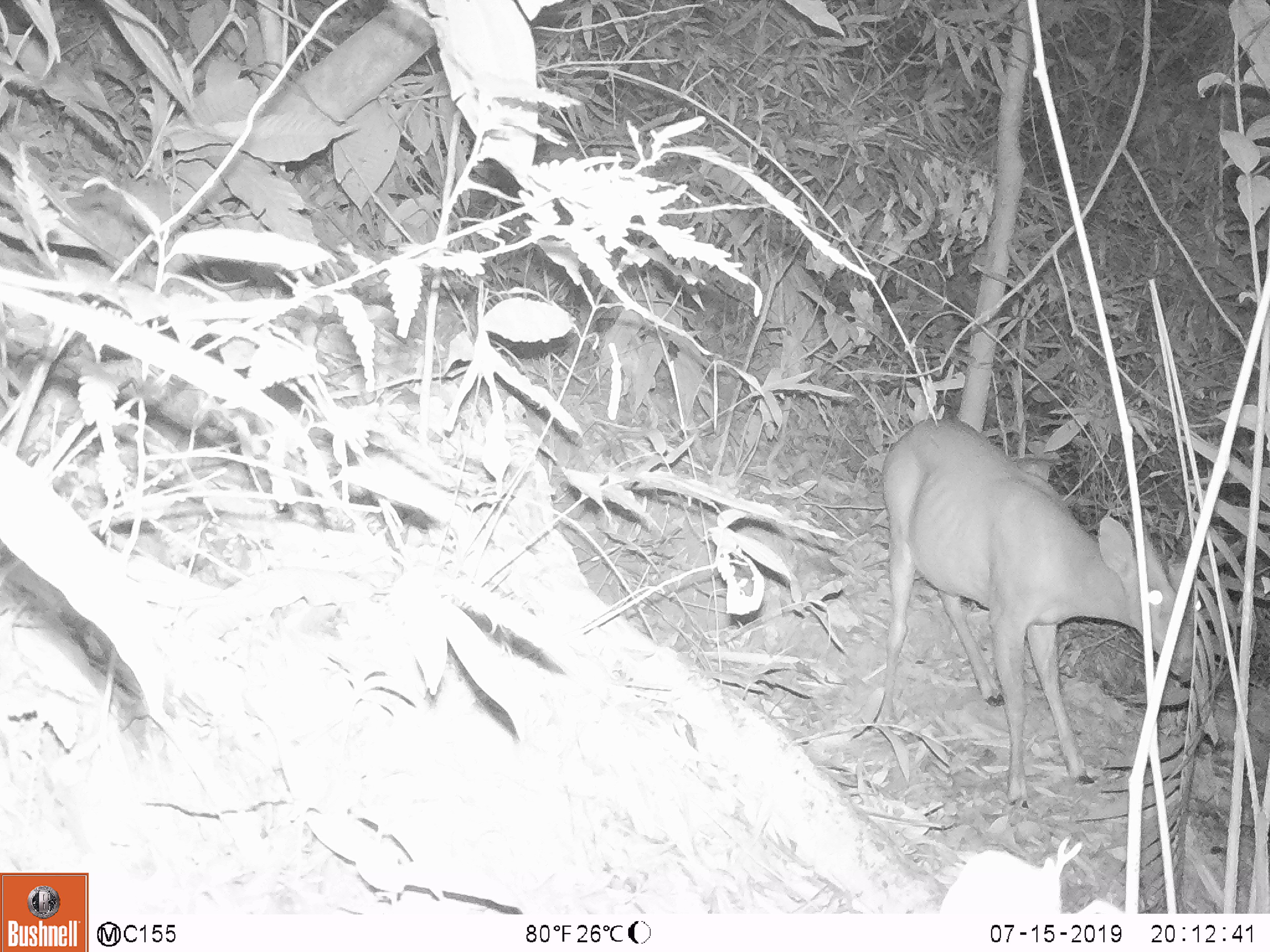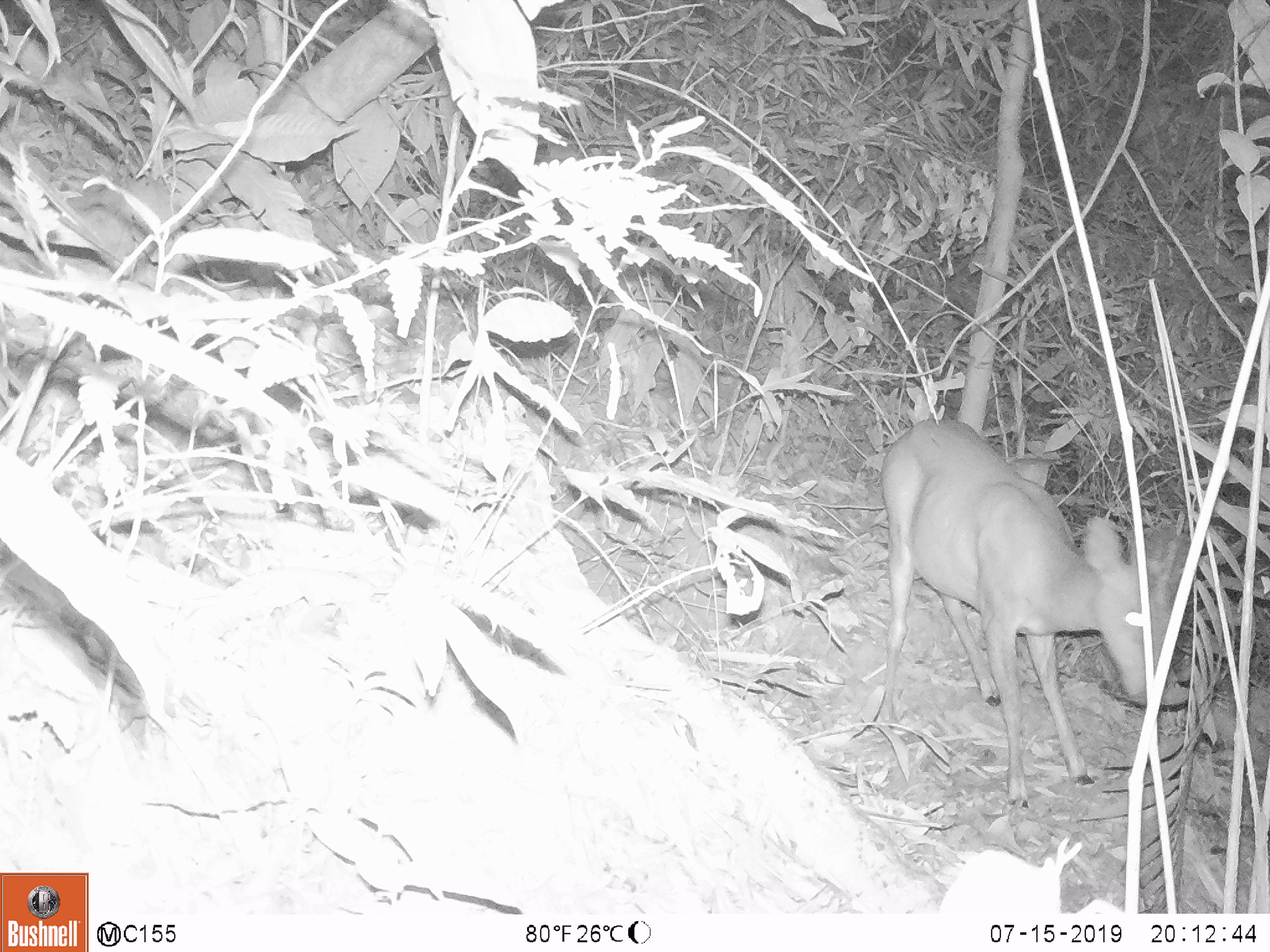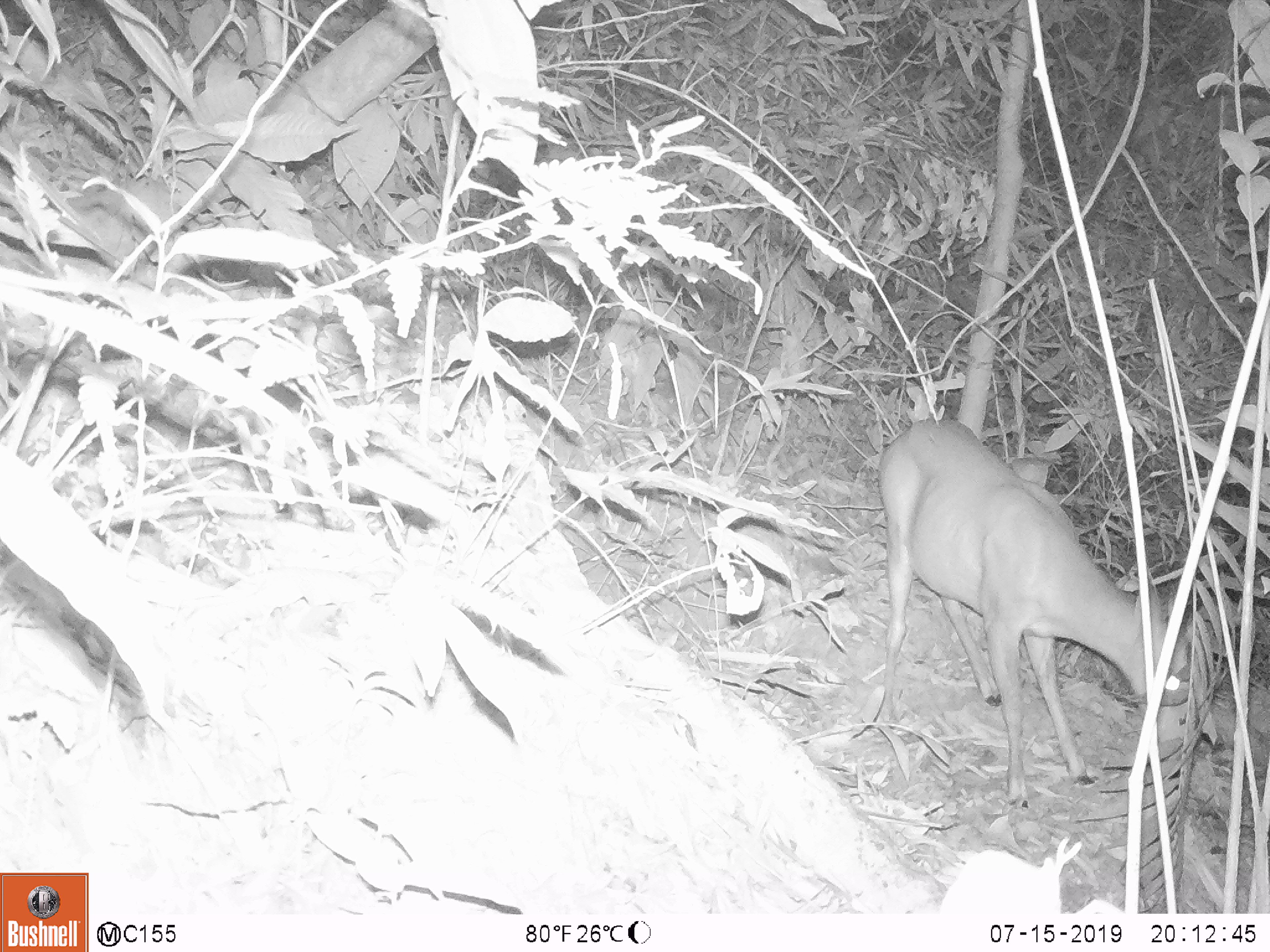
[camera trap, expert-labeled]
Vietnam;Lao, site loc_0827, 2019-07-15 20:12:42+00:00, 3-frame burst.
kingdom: Animalia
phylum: Chordata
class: Mammalia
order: Artiodactyla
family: Cervidae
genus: Muntiacus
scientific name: Muntiacus muntjak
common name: red muntjac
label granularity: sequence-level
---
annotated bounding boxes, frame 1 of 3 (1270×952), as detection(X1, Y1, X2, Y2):
red muntjac: detection(875, 417, 1202, 809)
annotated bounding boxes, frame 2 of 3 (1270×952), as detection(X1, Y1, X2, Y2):
red muntjac: detection(877, 418, 1184, 807)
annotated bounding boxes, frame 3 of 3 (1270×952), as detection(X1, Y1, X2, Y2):
red muntjac: detection(878, 419, 1199, 809)